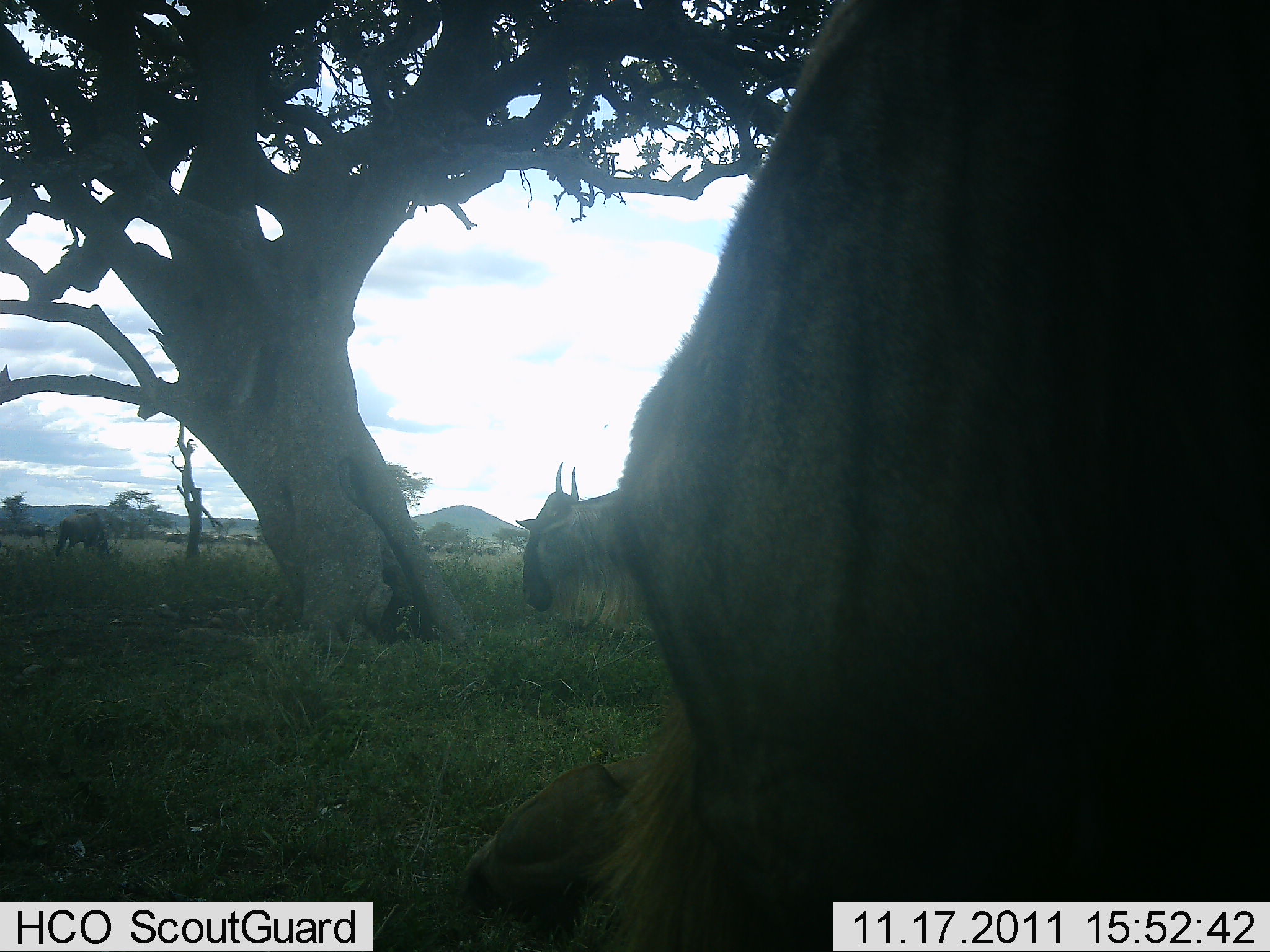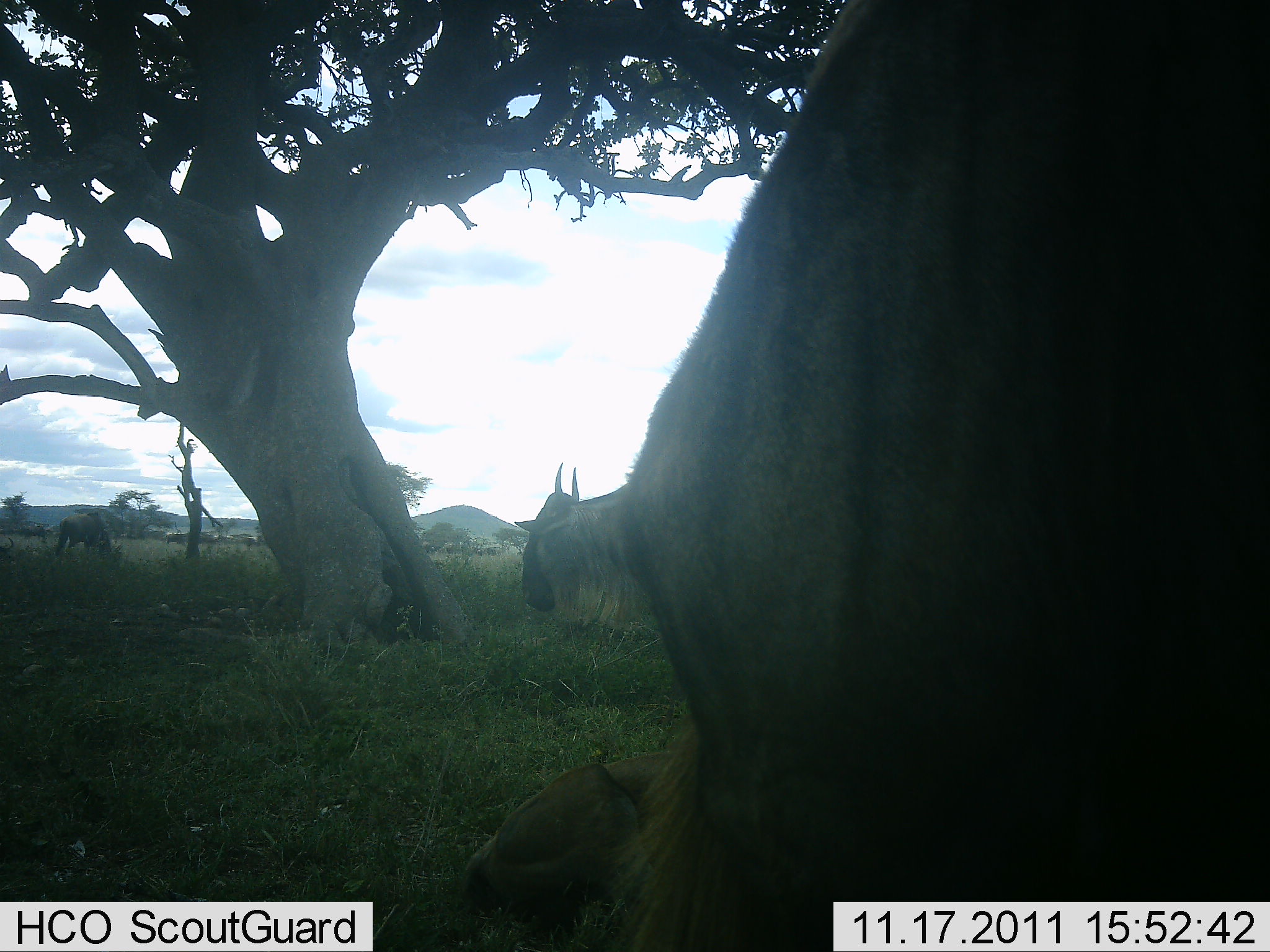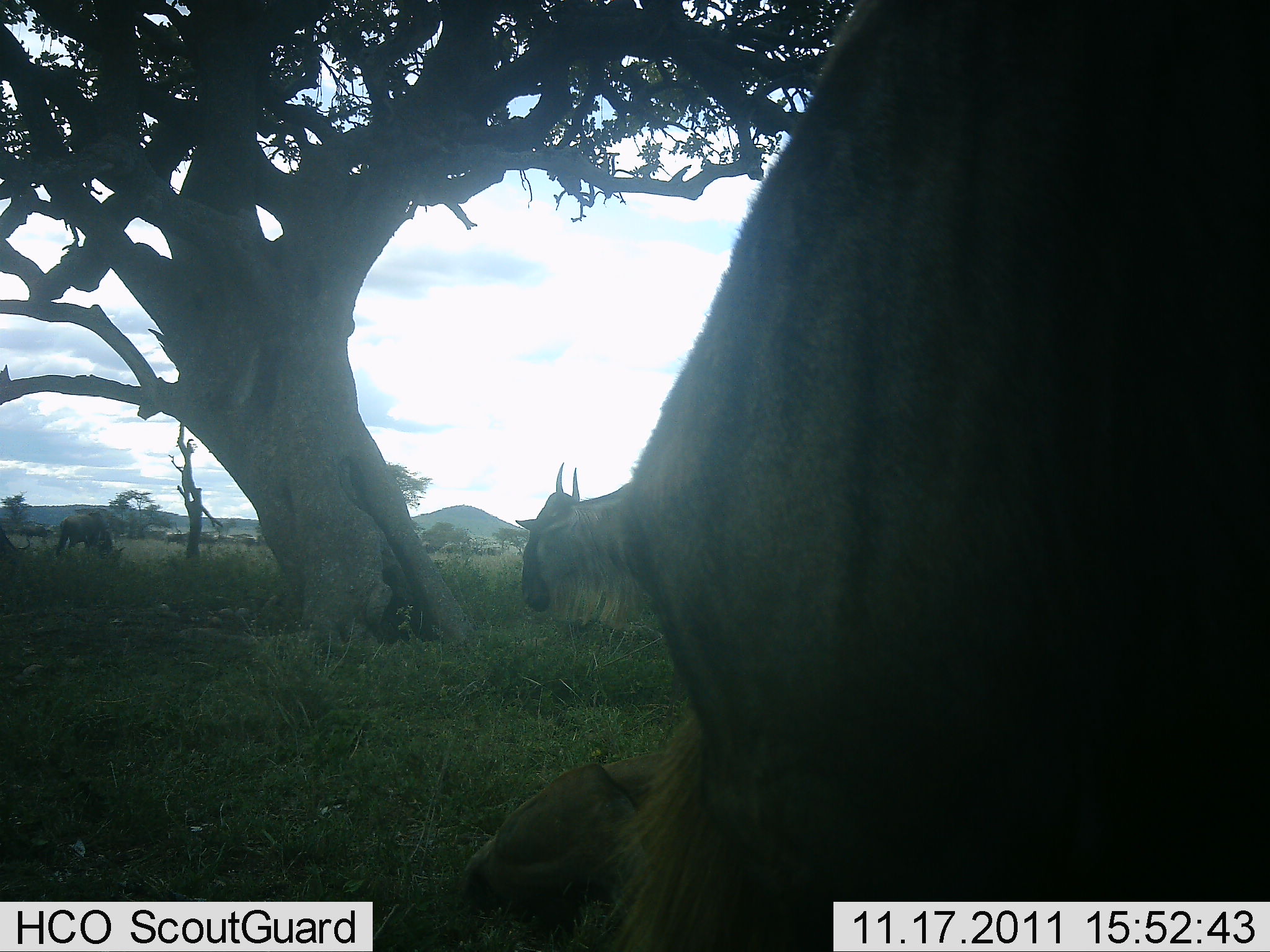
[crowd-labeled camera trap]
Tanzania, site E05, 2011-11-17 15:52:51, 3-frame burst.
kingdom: Animalia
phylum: Chordata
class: Mammalia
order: Artiodactyla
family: Bovidae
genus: Connochaetes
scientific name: Connochaetes taurinus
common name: blue wildebeest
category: wildebeest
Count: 4.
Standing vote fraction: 62%.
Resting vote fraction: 56%.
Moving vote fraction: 19%.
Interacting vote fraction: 0%.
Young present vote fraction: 0%.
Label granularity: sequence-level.